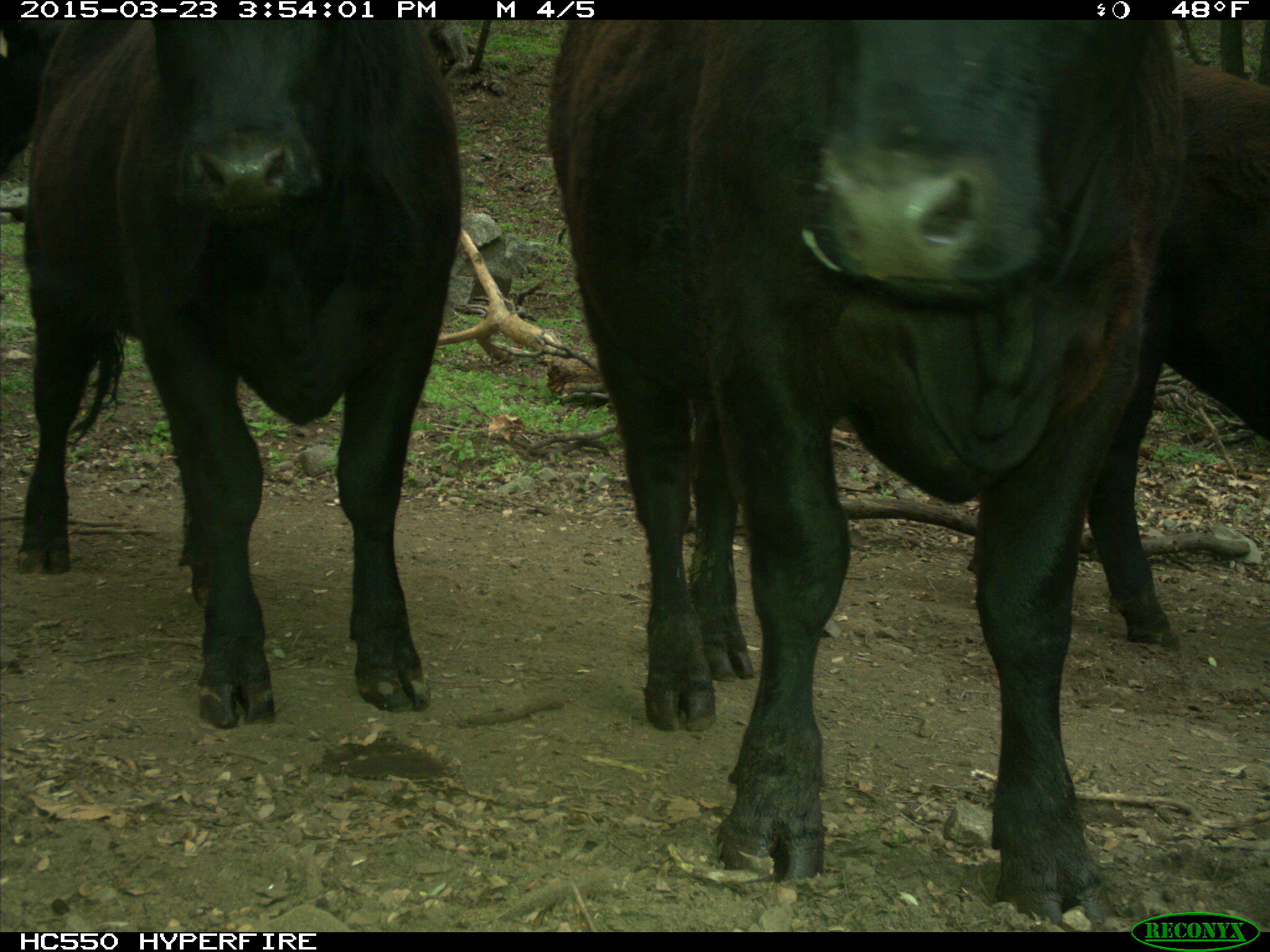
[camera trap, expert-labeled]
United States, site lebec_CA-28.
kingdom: Animalia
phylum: Chordata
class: Mammalia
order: Artiodactyla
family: Bovidae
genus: Bos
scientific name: Bos taurus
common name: domestic cow